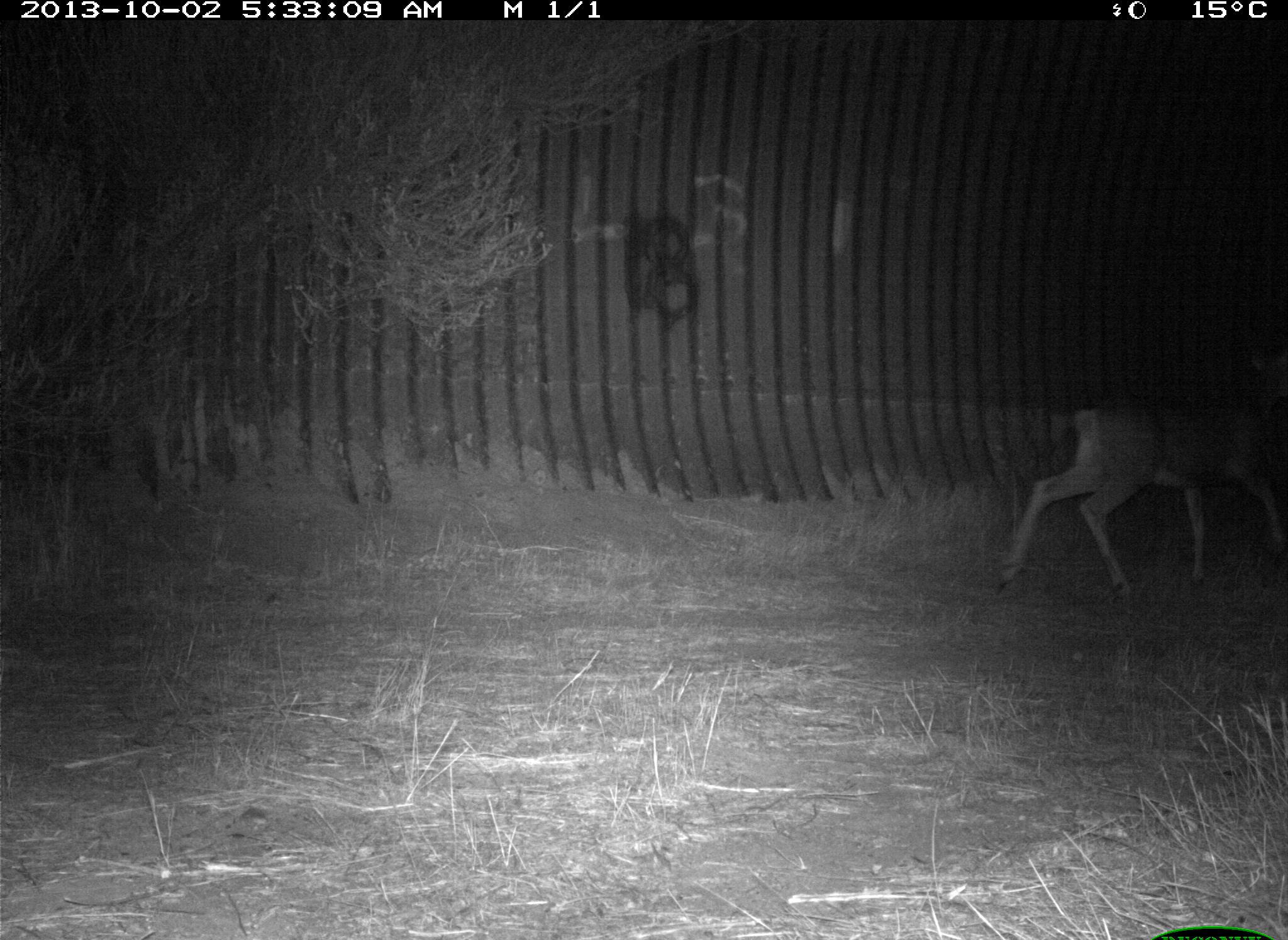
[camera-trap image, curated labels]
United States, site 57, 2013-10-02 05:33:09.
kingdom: Animalia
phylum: Chordata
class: Mammalia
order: Artiodactyla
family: Cervidae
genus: Odocoileus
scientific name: Odocoileus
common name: deer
Deer (Odocoileus).